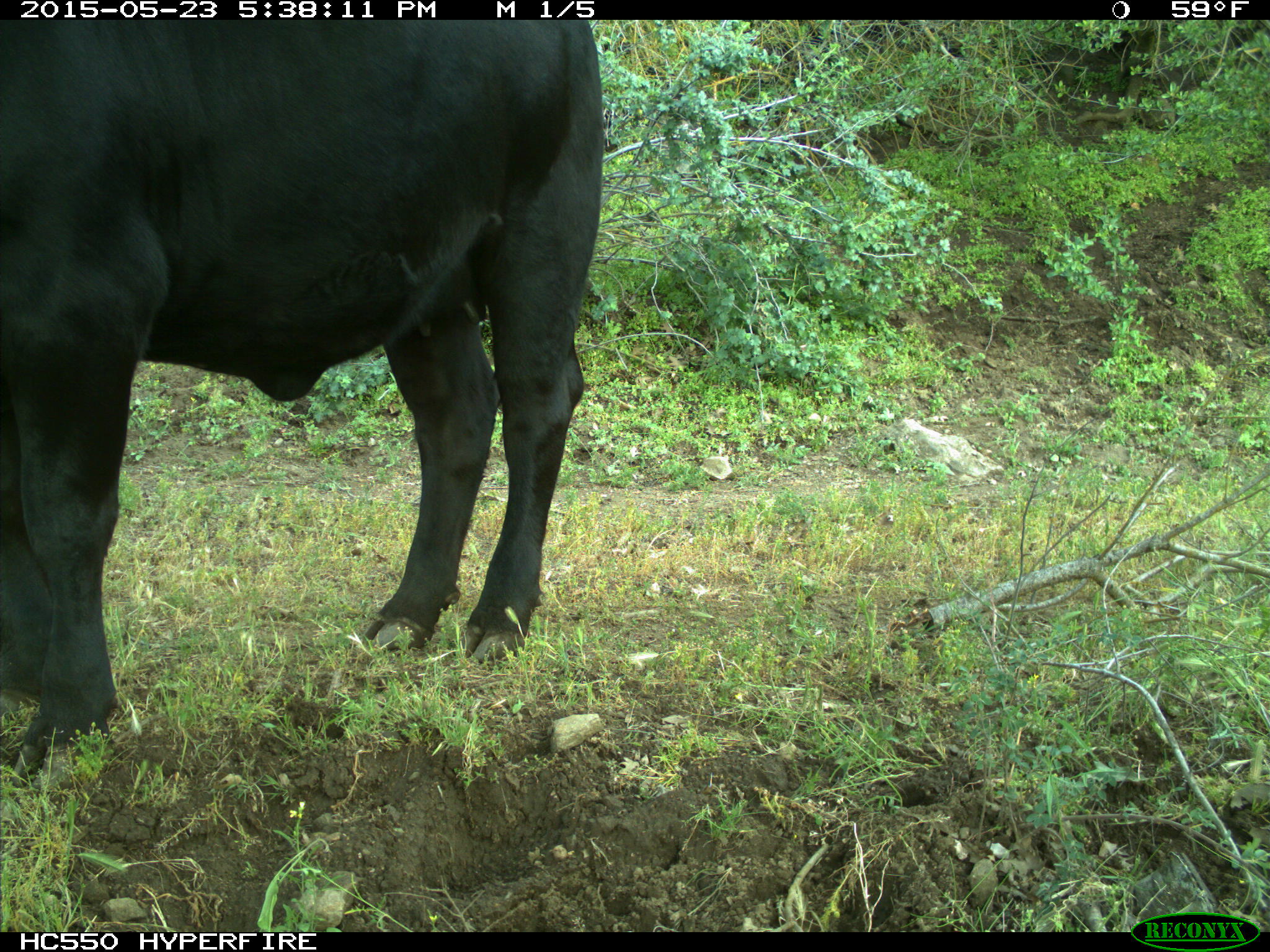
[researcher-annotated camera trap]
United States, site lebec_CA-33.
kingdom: Animalia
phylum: Chordata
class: Mammalia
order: Artiodactyla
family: Bovidae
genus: Bos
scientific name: Bos taurus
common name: domestic cow